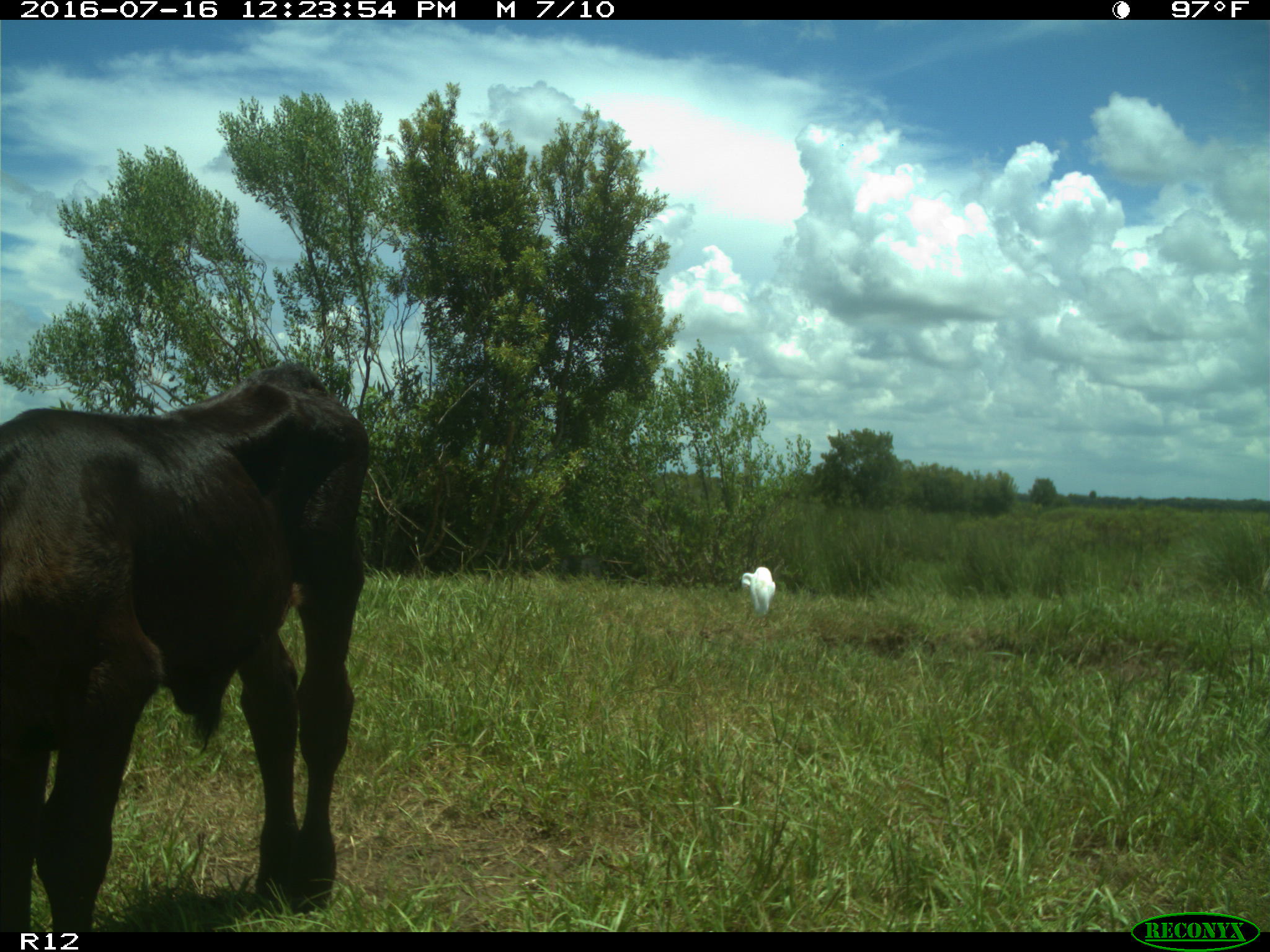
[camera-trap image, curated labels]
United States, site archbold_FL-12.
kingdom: Animalia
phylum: Chordata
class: Mammalia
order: Artiodactyla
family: Bovidae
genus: Bos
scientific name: Bos taurus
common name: domestic cow